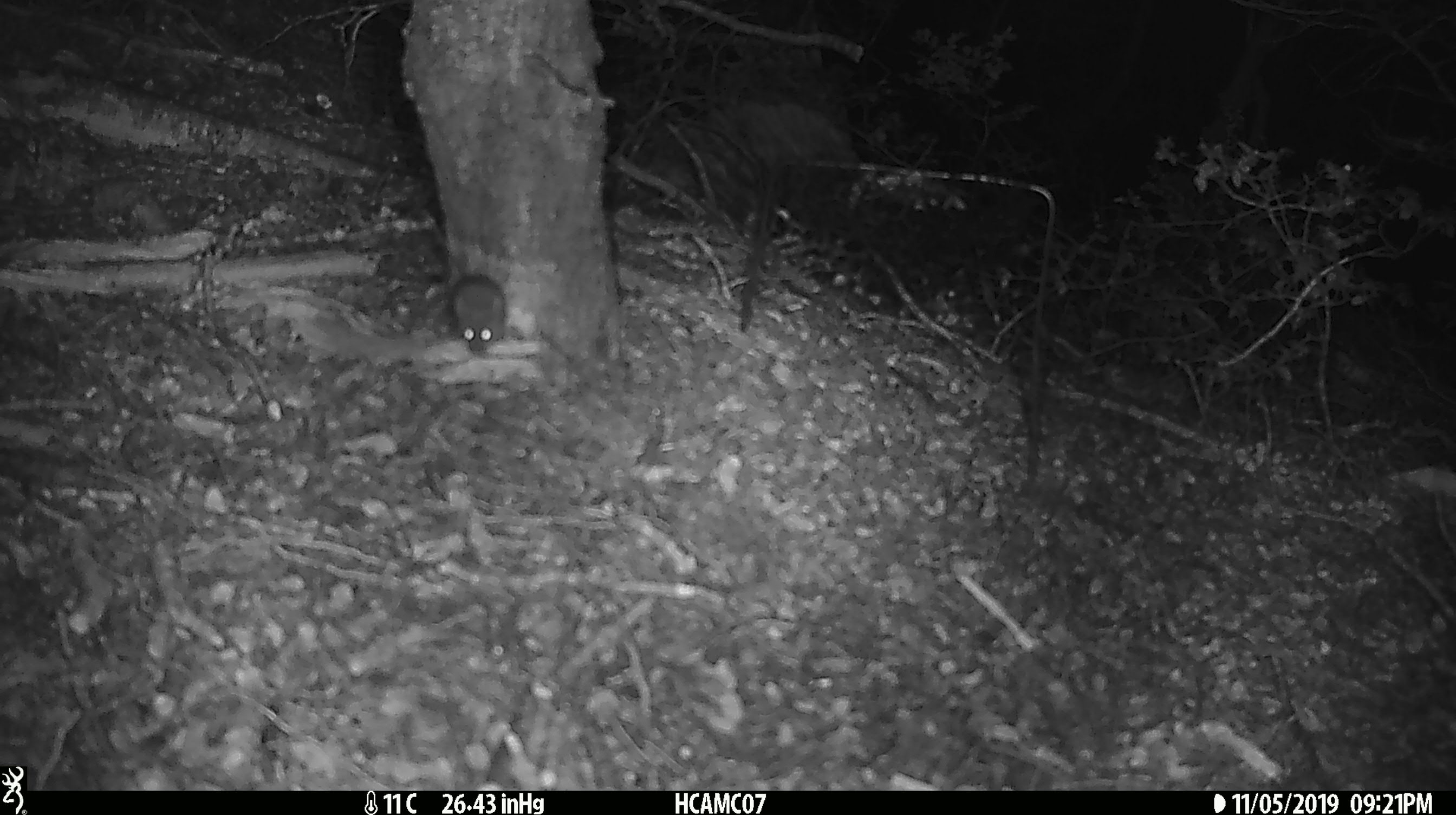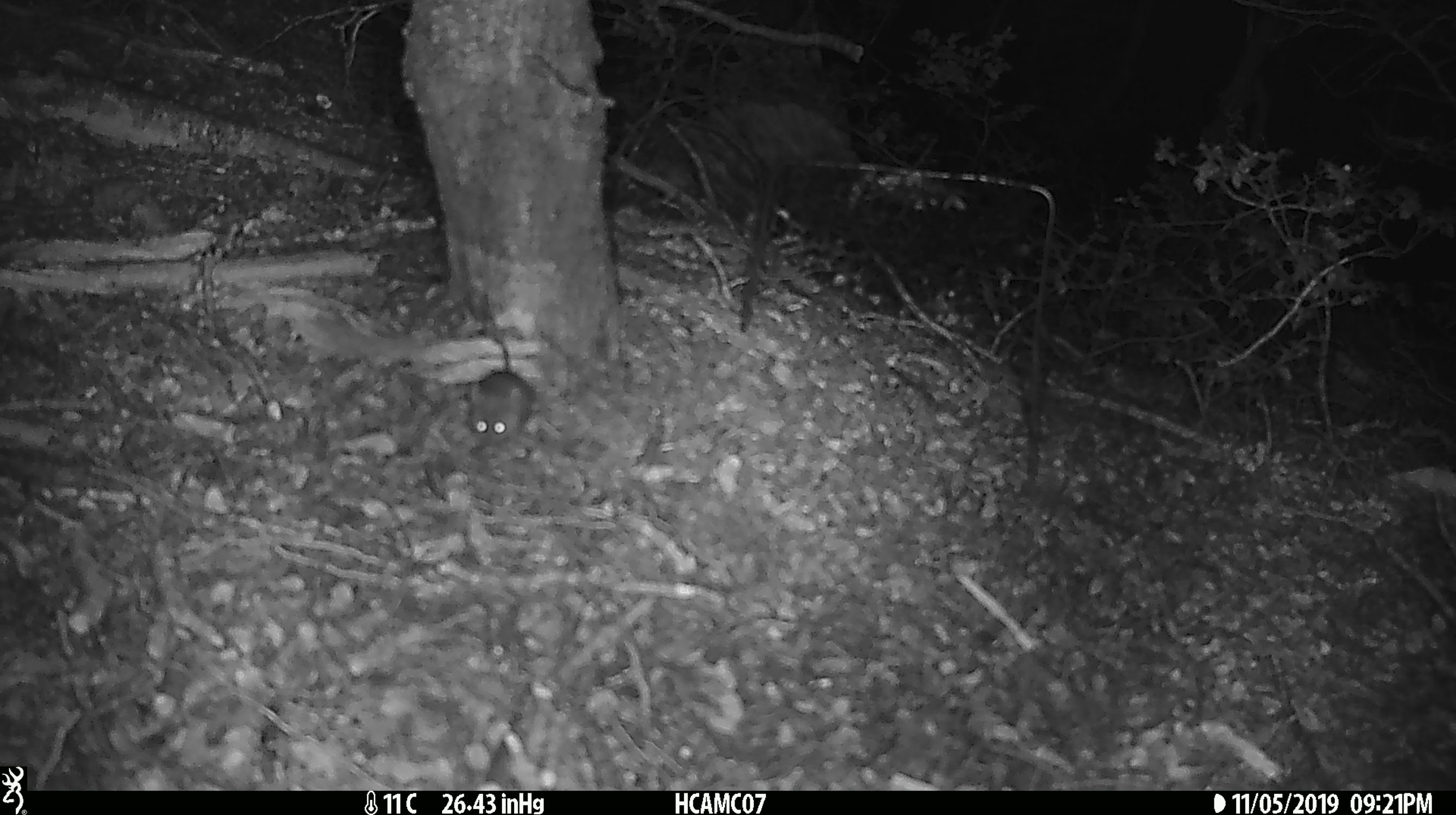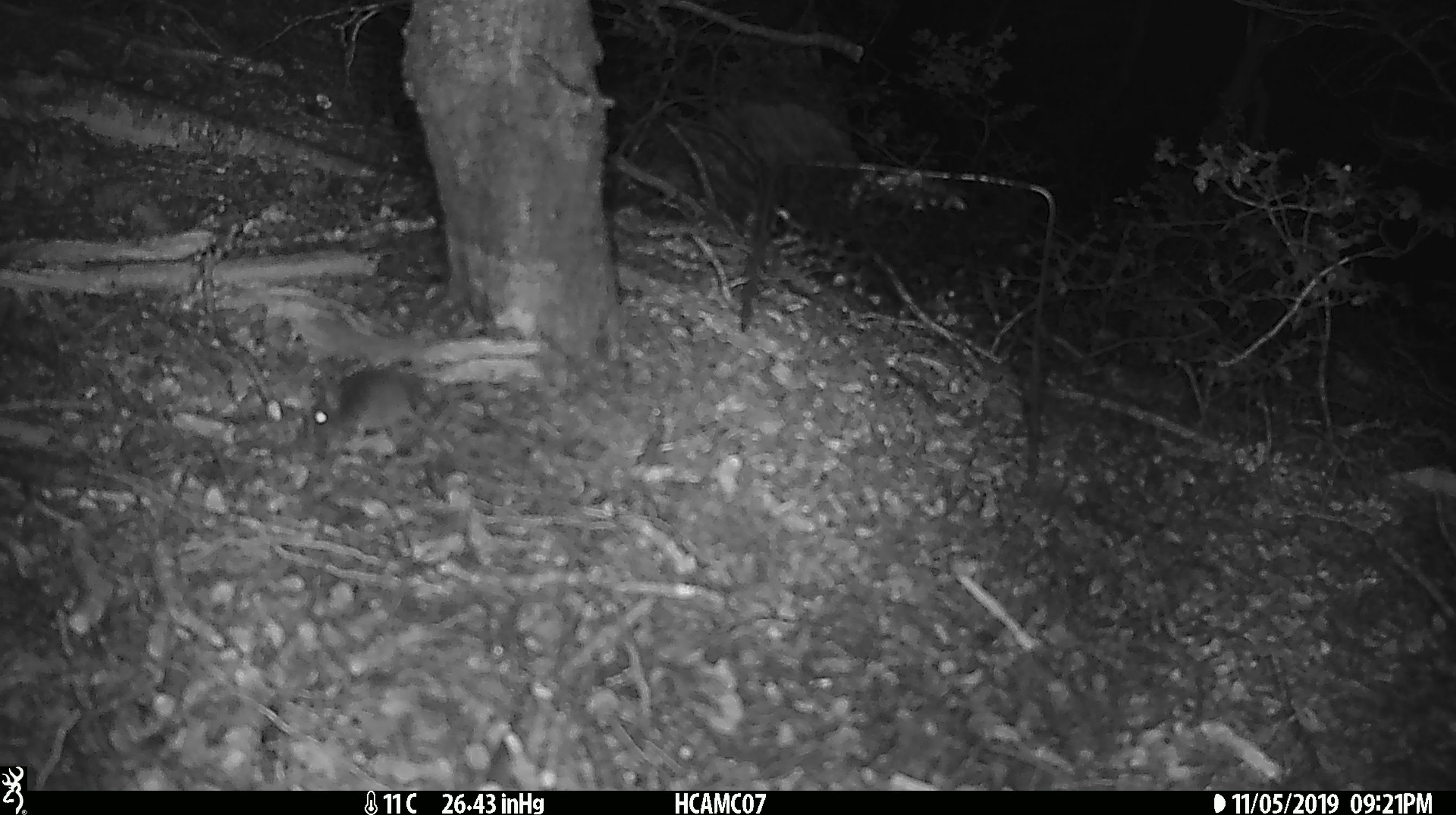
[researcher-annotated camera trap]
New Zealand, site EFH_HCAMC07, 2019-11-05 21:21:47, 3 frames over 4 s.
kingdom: Animalia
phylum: Chordata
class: Mammalia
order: Rodentia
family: Muridae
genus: Mus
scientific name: Mus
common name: mouse